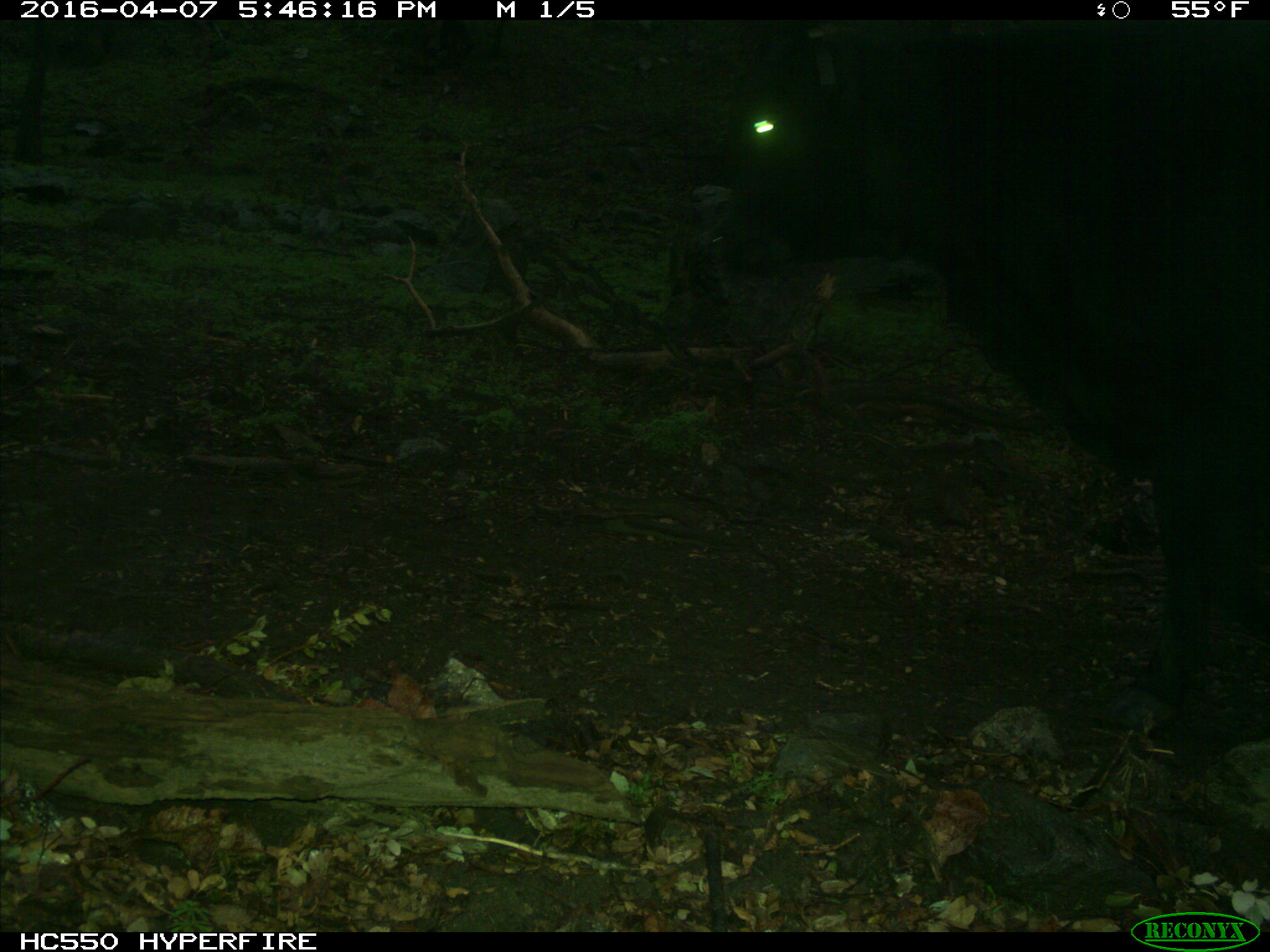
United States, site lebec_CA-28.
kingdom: Animalia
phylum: Chordata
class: Mammalia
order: Artiodactyla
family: Bovidae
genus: Bos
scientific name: Bos taurus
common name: domestic cow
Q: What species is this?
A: Bos taurus (domestic cow).